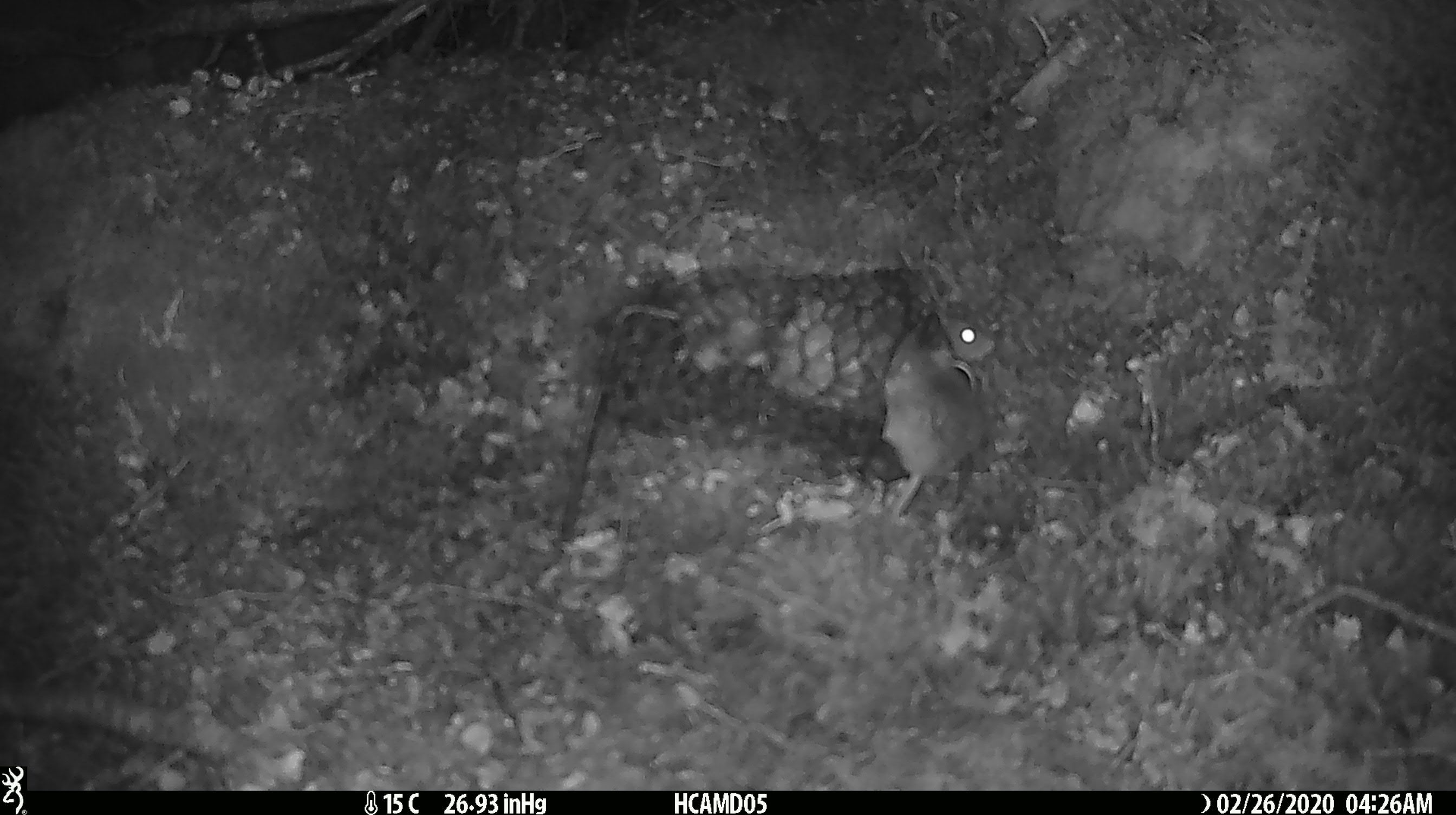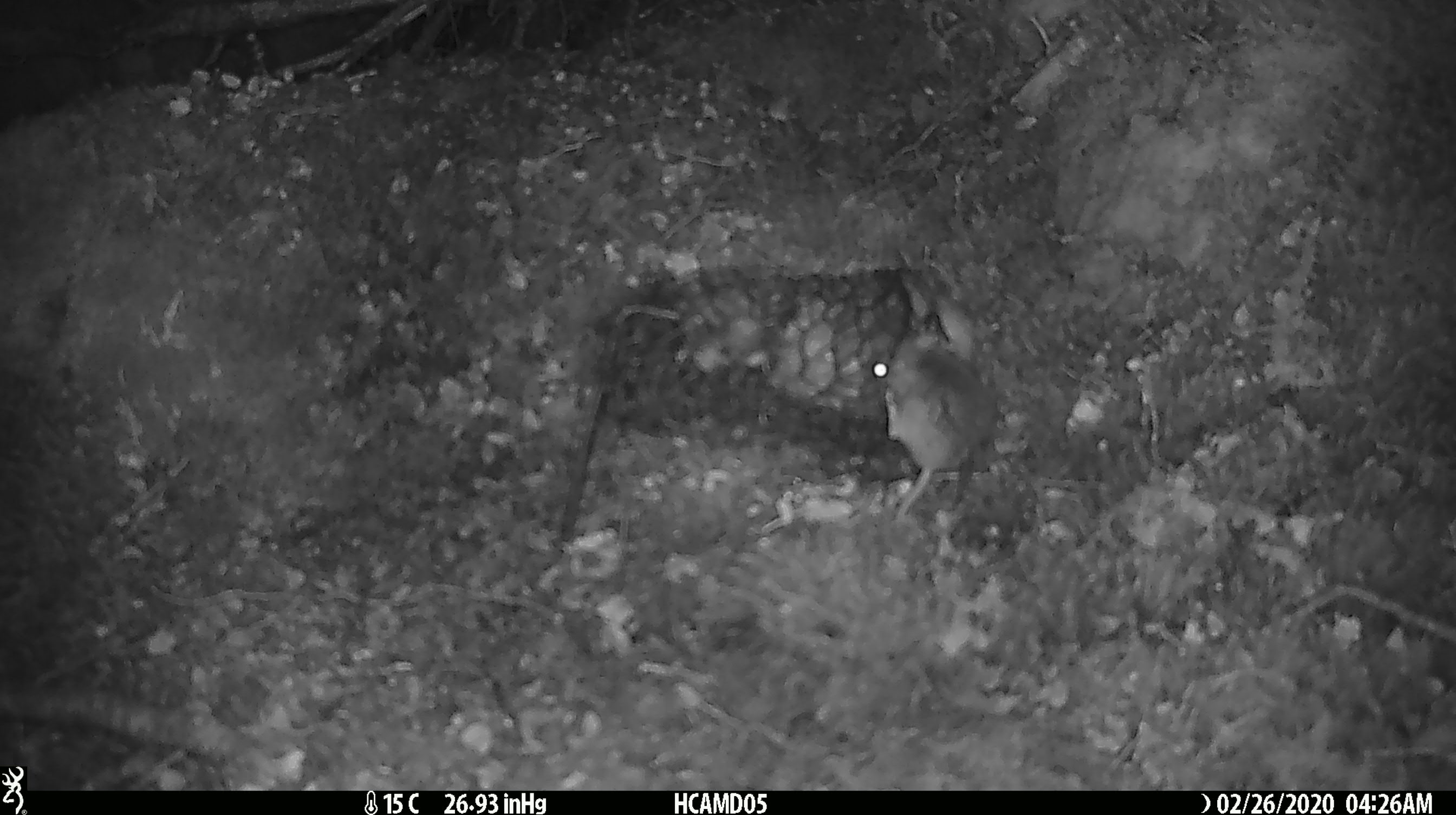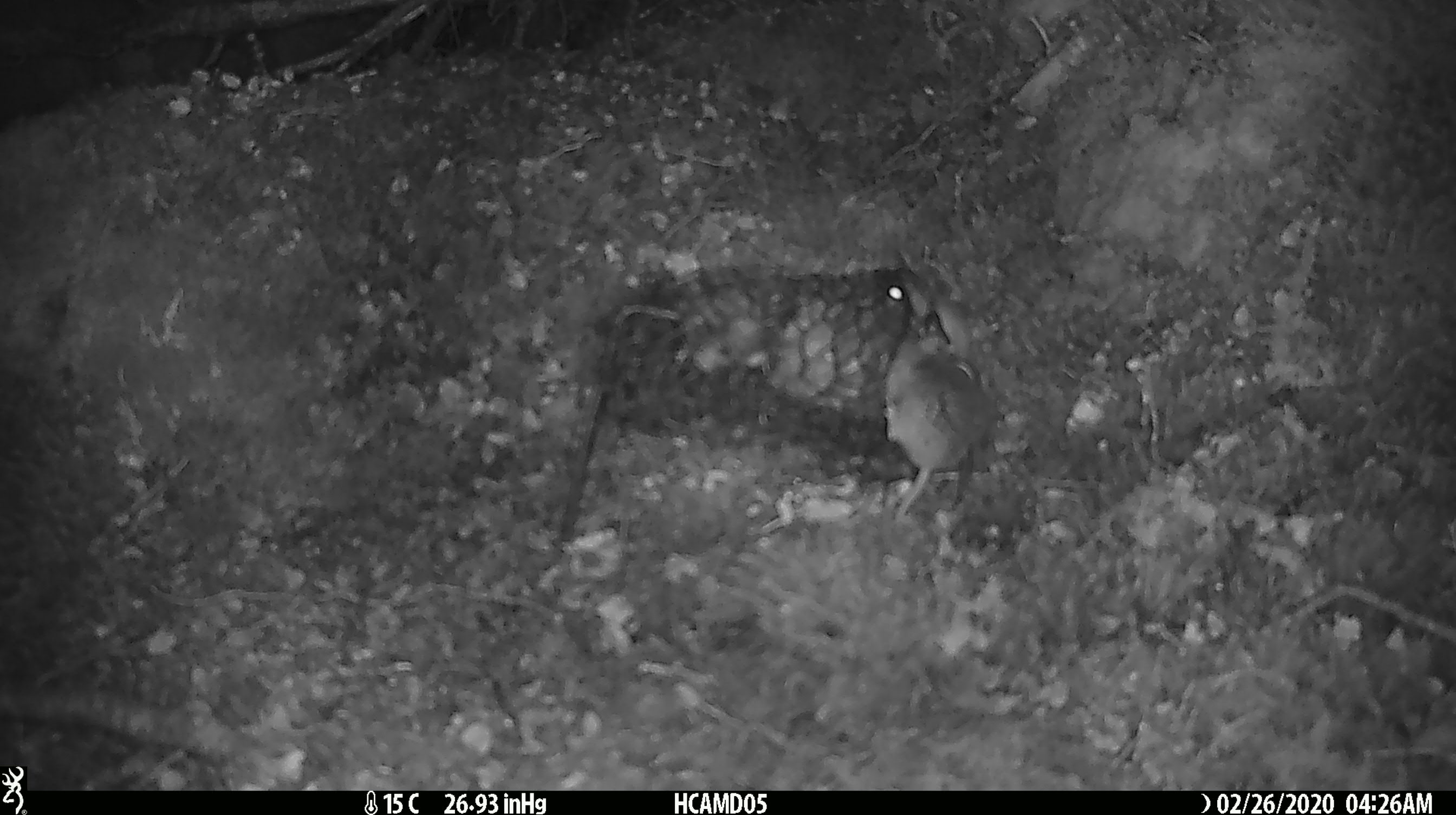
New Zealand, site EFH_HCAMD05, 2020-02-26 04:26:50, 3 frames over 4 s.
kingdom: Animalia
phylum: Chordata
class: Mammalia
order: Rodentia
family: Muridae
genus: Mus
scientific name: Mus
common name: mouse